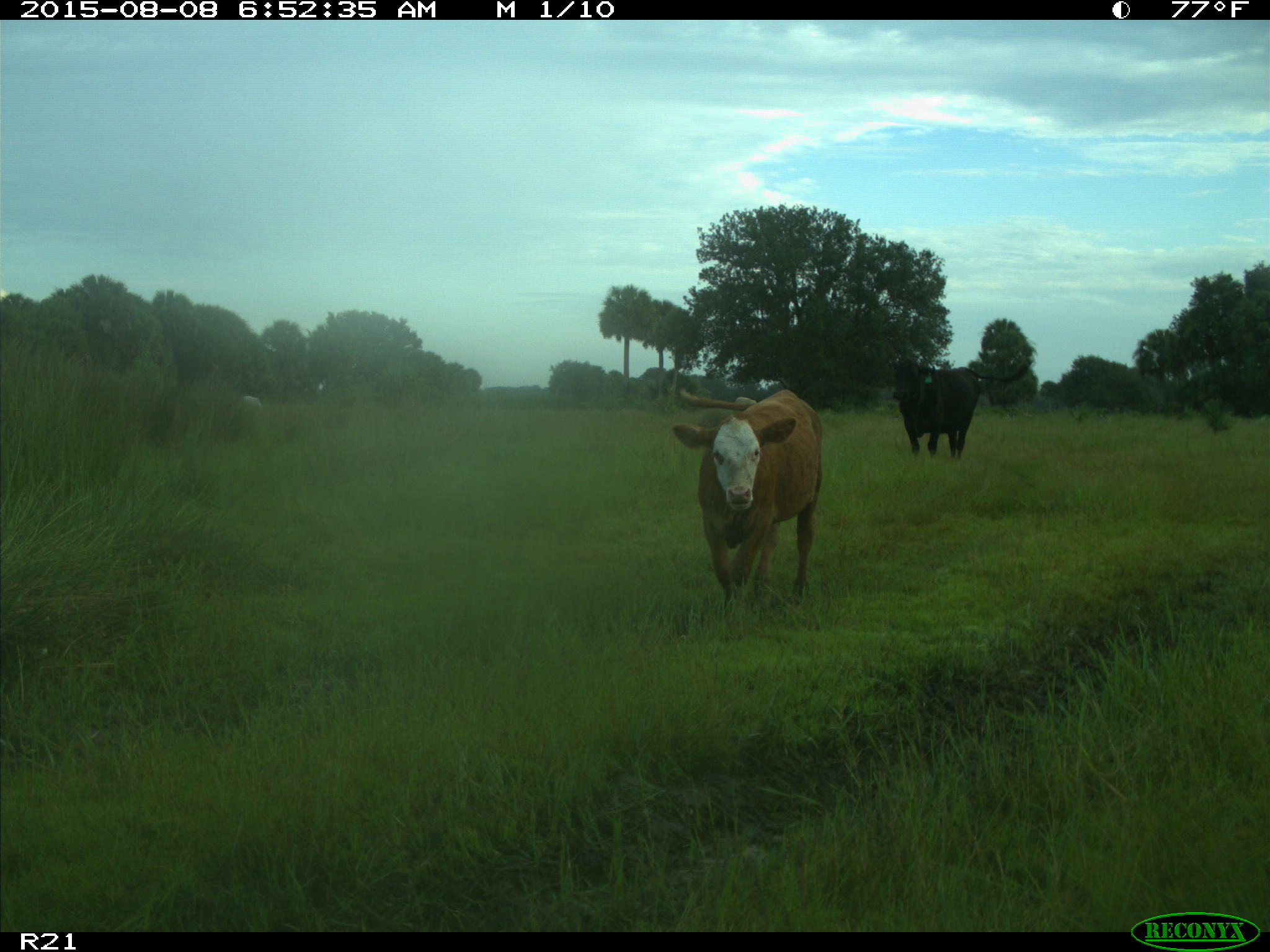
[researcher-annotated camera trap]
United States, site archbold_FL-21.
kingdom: Animalia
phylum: Chordata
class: Mammalia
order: Artiodactyla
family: Bovidae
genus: Bos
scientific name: Bos taurus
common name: domestic cow